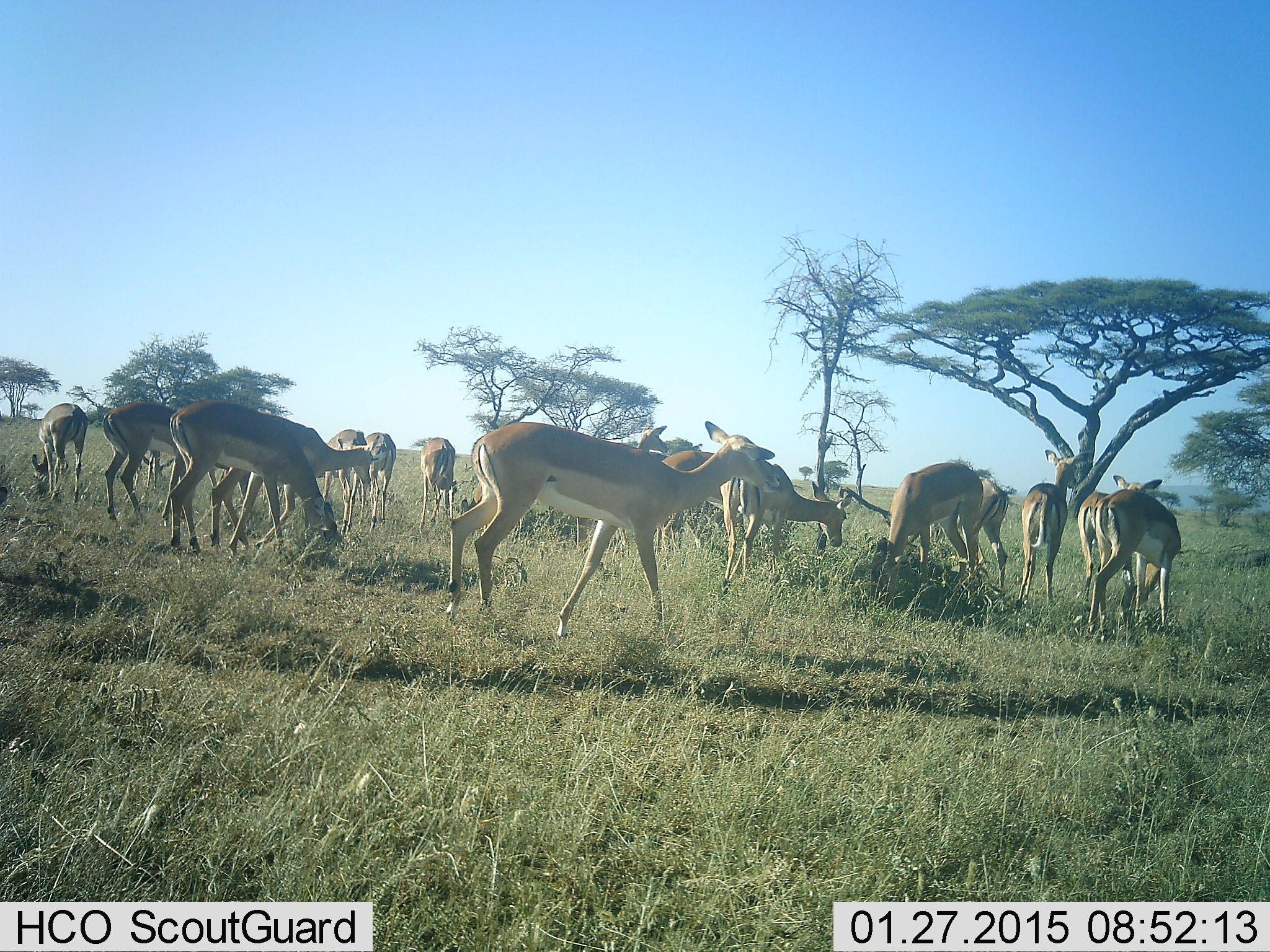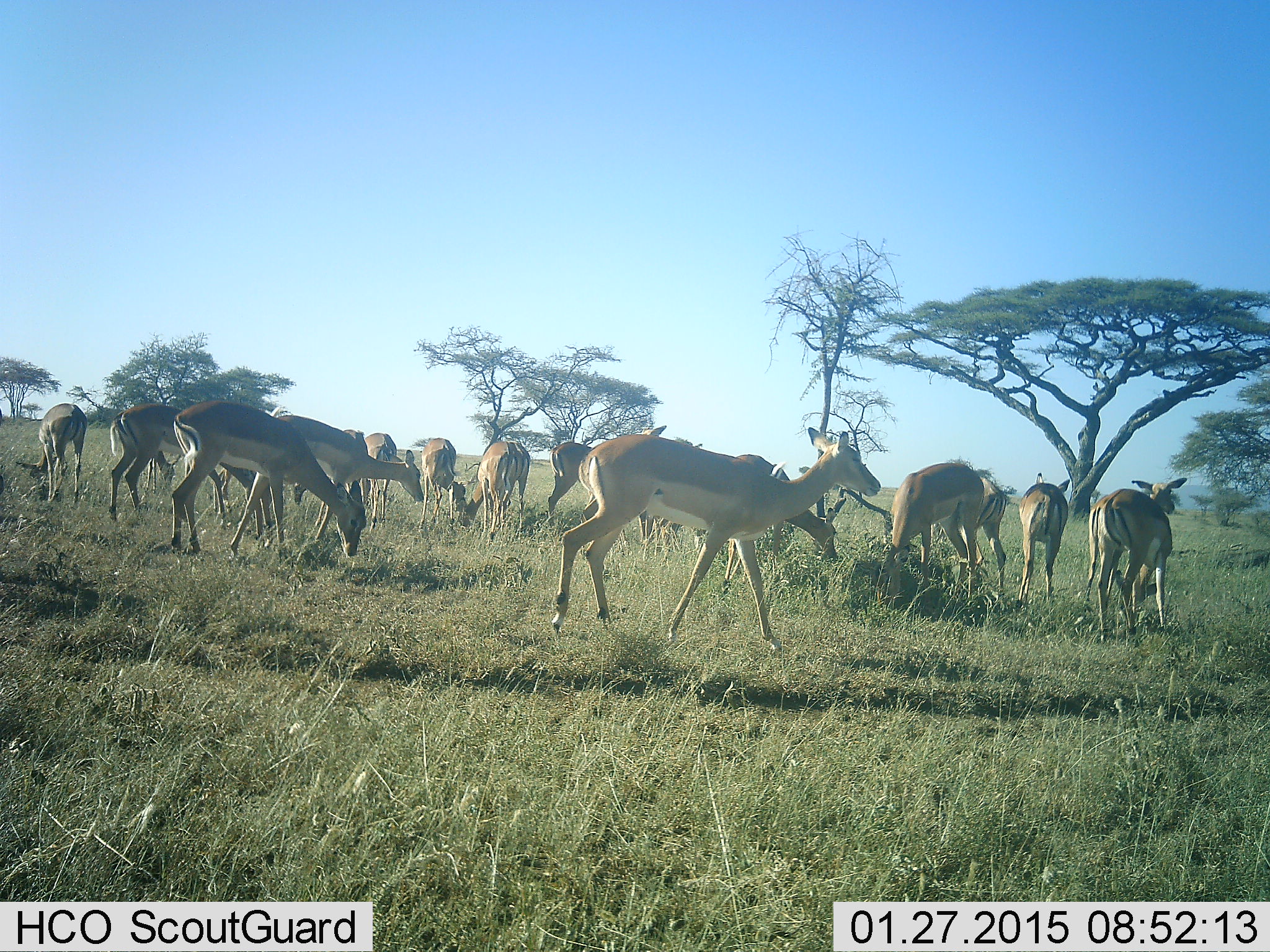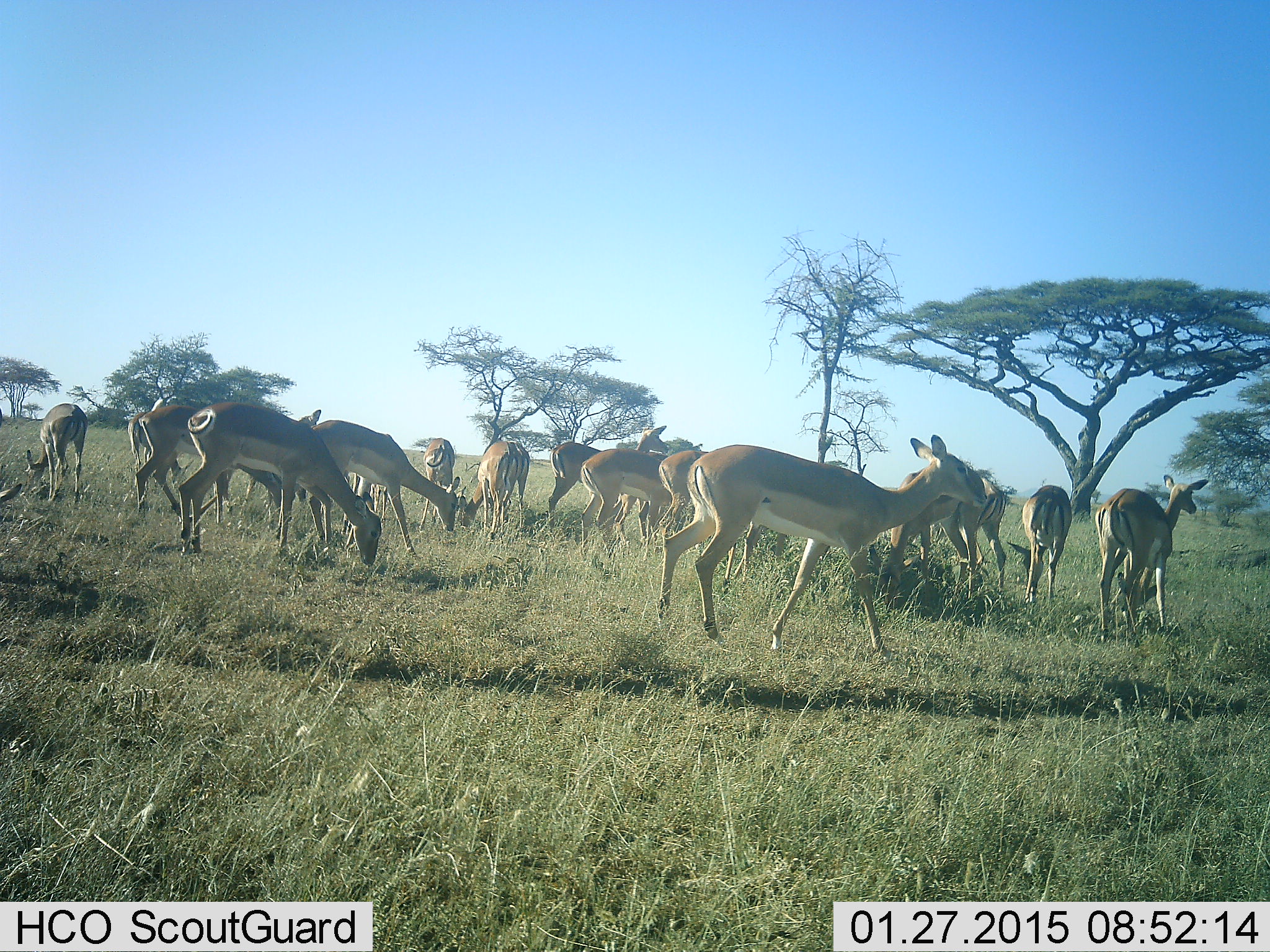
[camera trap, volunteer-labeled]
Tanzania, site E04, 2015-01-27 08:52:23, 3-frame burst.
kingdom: Animalia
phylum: Chordata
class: Mammalia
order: Artiodactyla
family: Bovidae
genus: Aepyceros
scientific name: Aepyceros melampus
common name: impala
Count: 11-50.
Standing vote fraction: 60%.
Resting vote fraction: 0%.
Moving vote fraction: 70%.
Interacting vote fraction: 0%.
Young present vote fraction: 0%.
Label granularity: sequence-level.